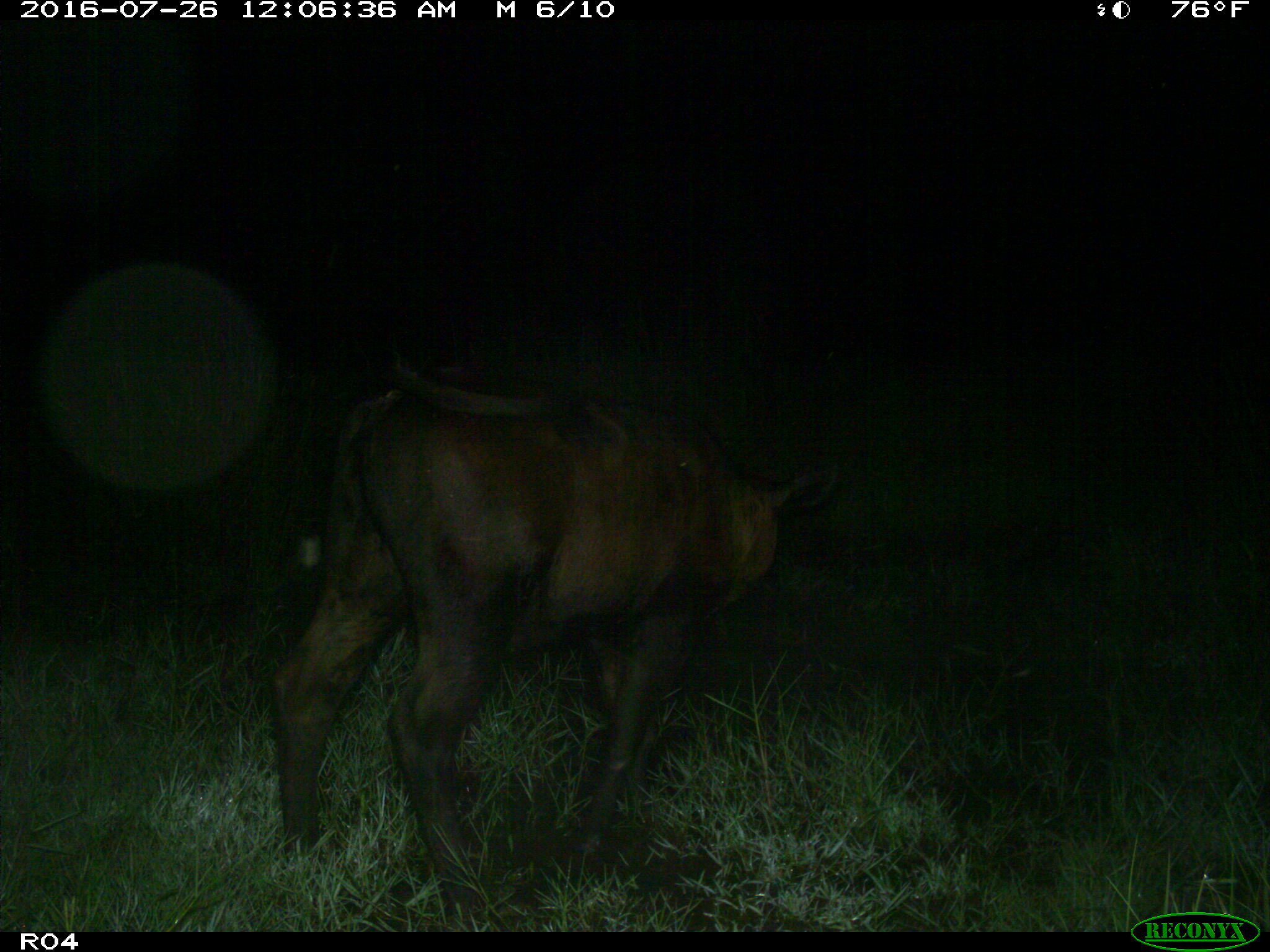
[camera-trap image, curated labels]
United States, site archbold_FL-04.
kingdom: Animalia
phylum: Chordata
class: Mammalia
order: Artiodactyla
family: Bovidae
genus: Bos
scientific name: Bos taurus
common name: domestic cow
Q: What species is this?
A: Bos taurus (domestic cow).